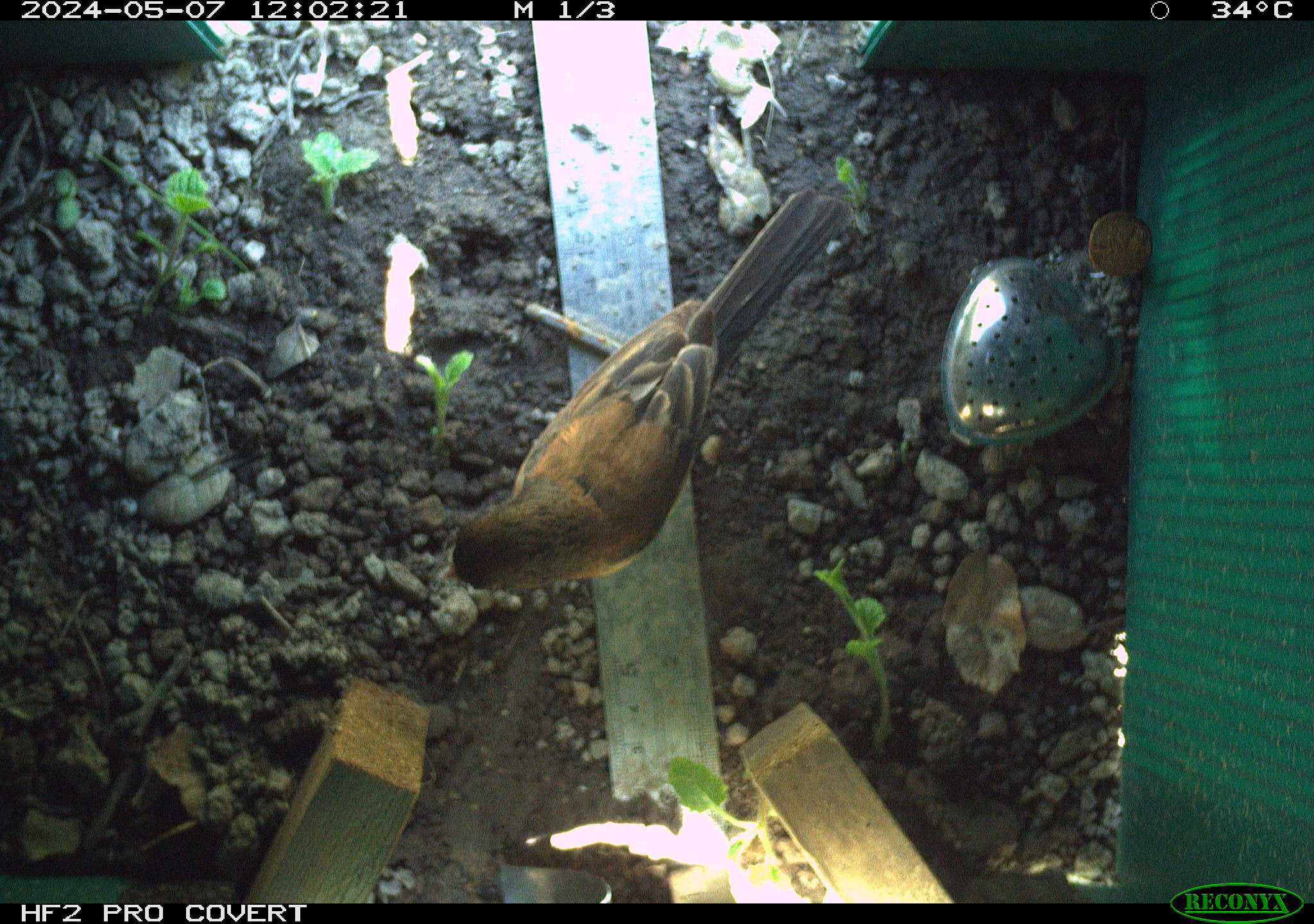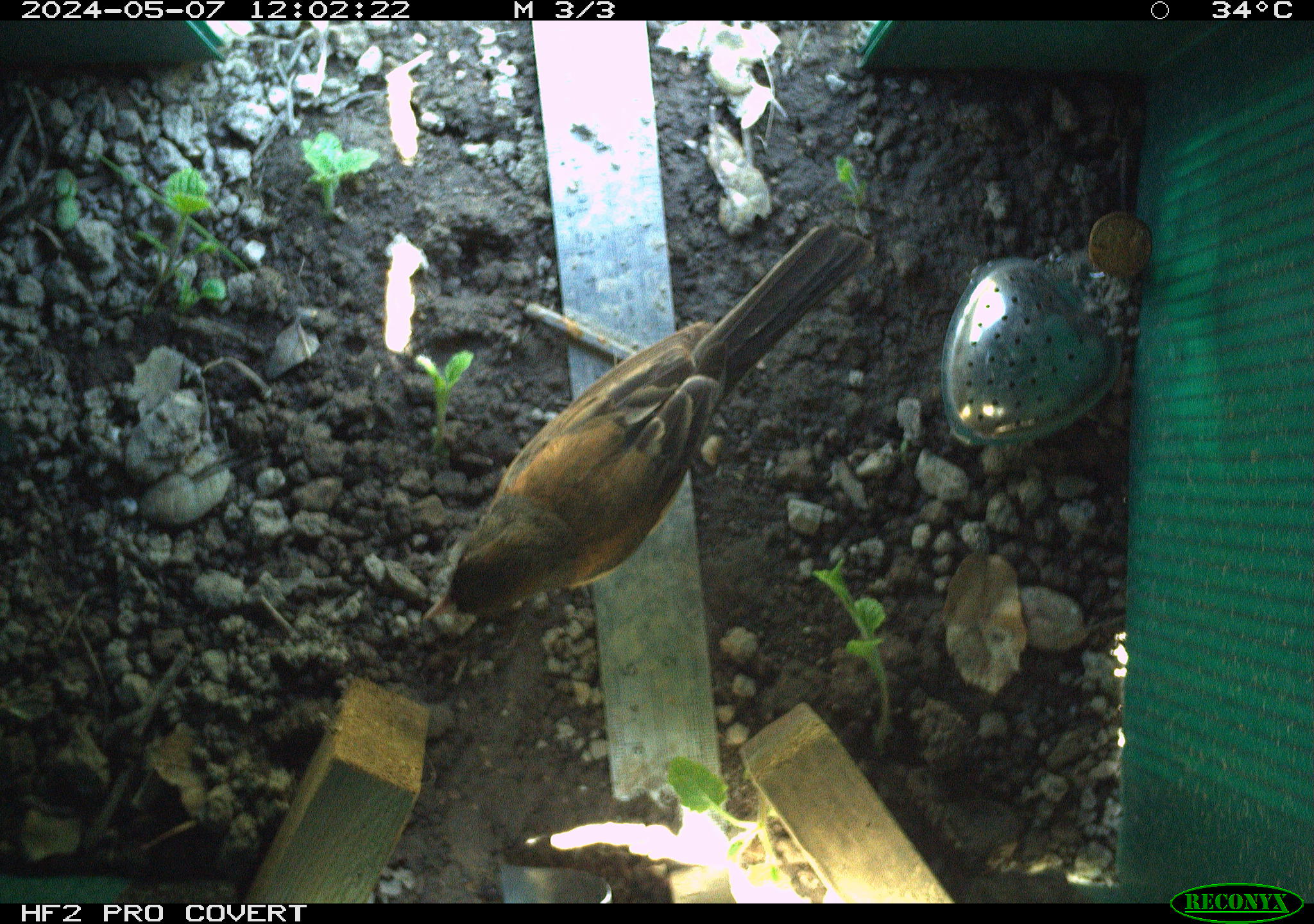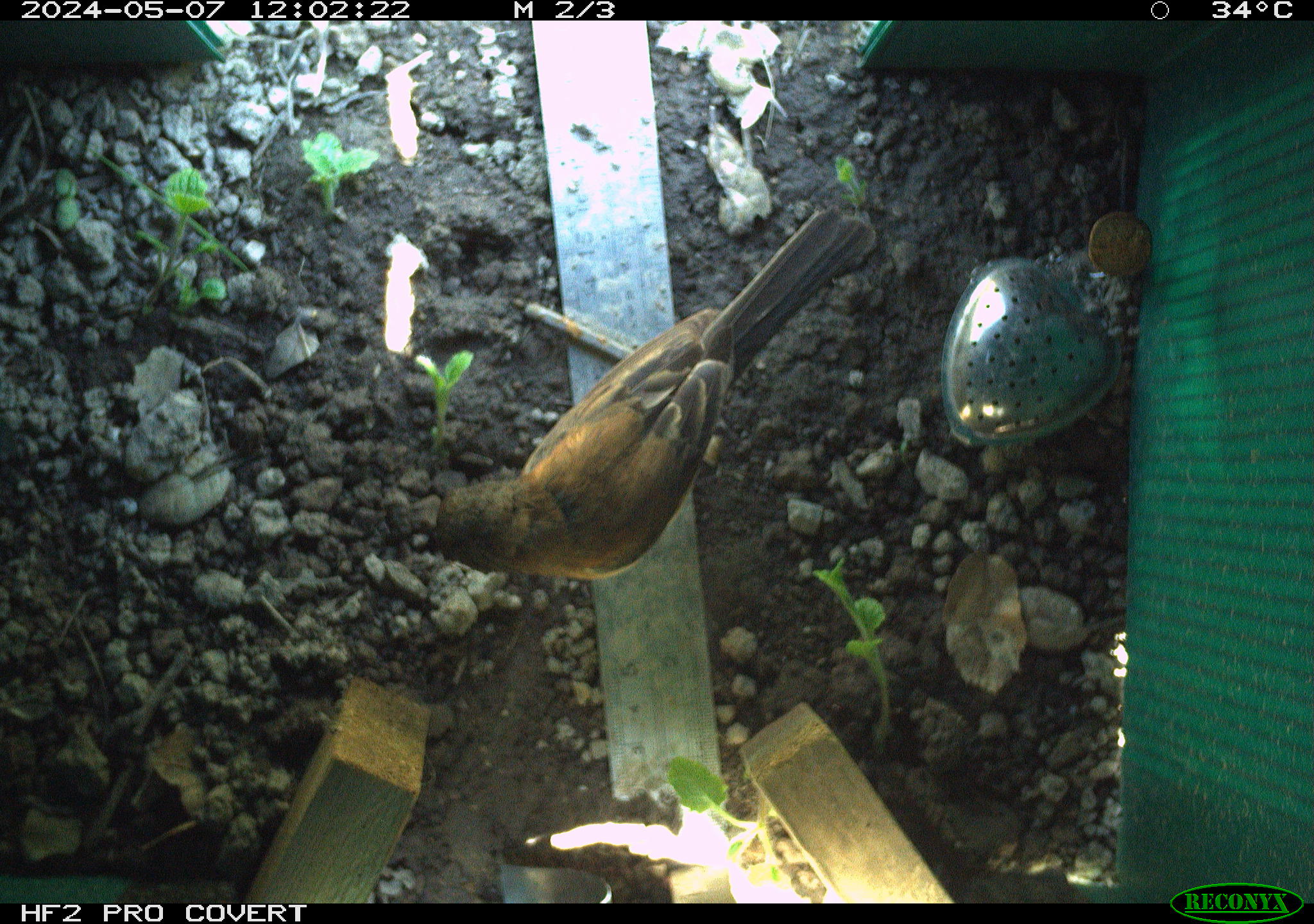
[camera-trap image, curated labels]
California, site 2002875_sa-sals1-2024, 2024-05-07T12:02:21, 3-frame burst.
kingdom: Animalia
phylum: Chordata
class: Aves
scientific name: Aves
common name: bird